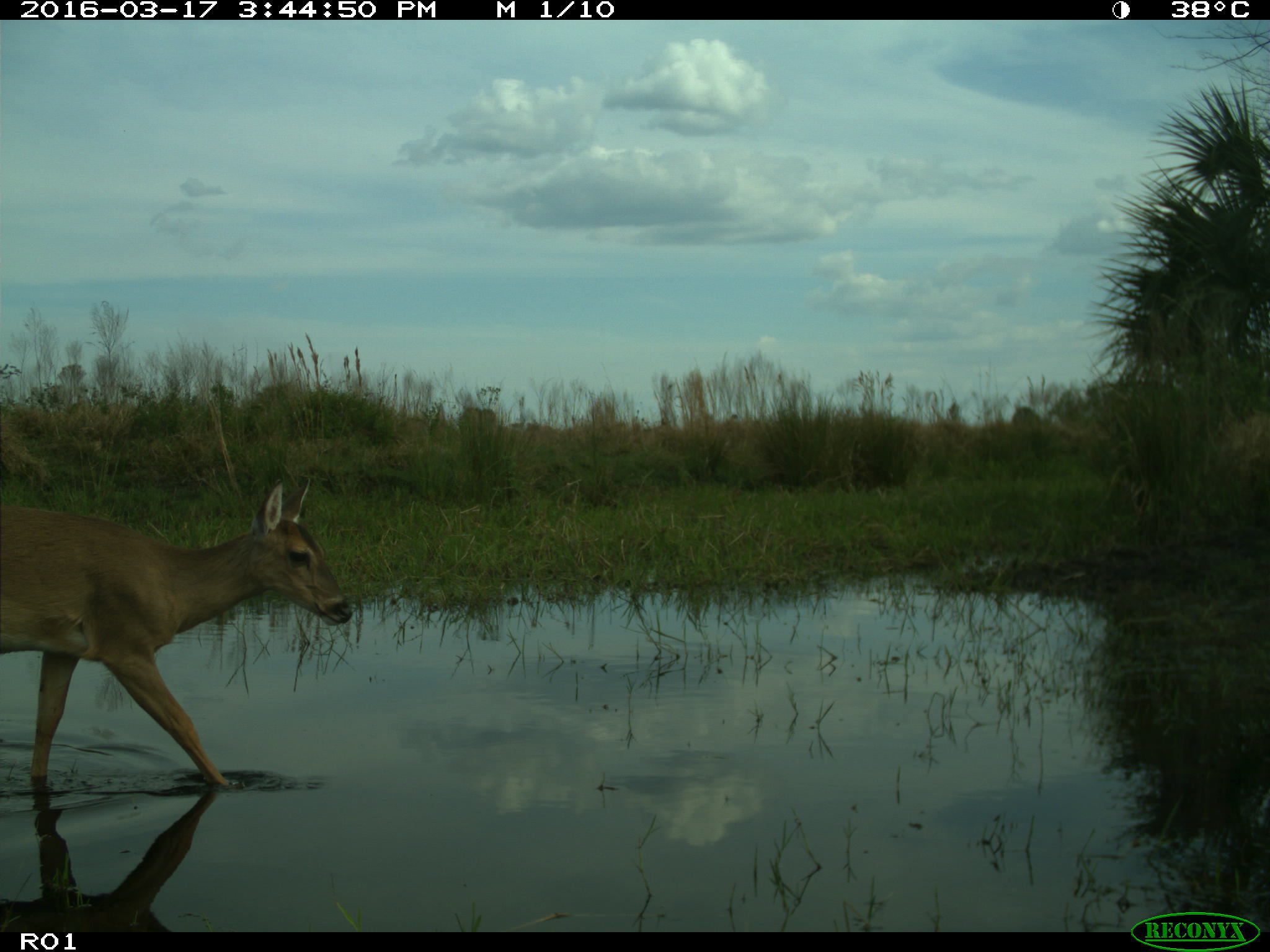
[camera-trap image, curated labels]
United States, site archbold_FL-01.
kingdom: Animalia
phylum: Chordata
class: Mammalia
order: Artiodactyla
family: Cervidae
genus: Odocoileus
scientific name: Odocoileus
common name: deer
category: unidentified deer